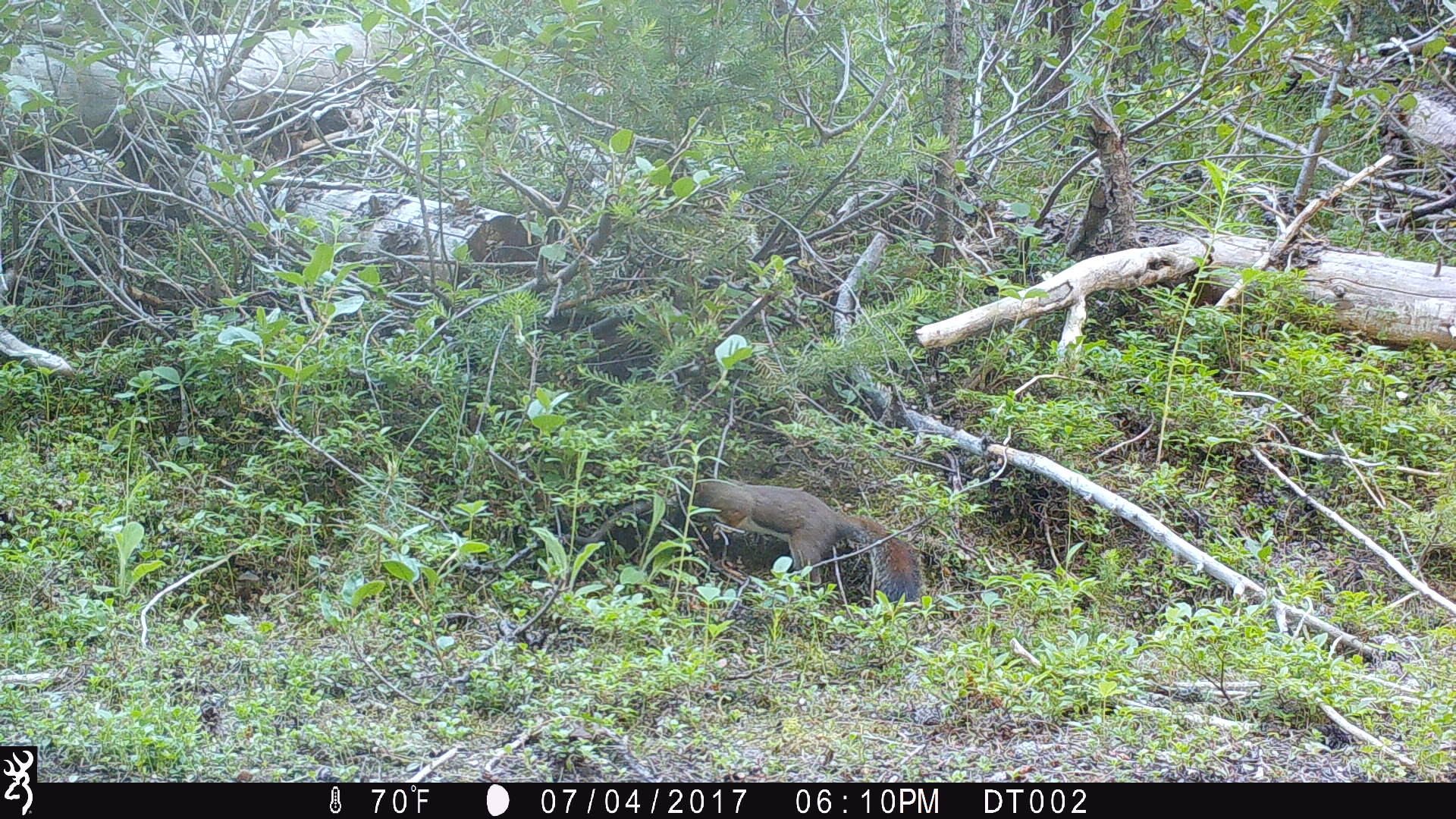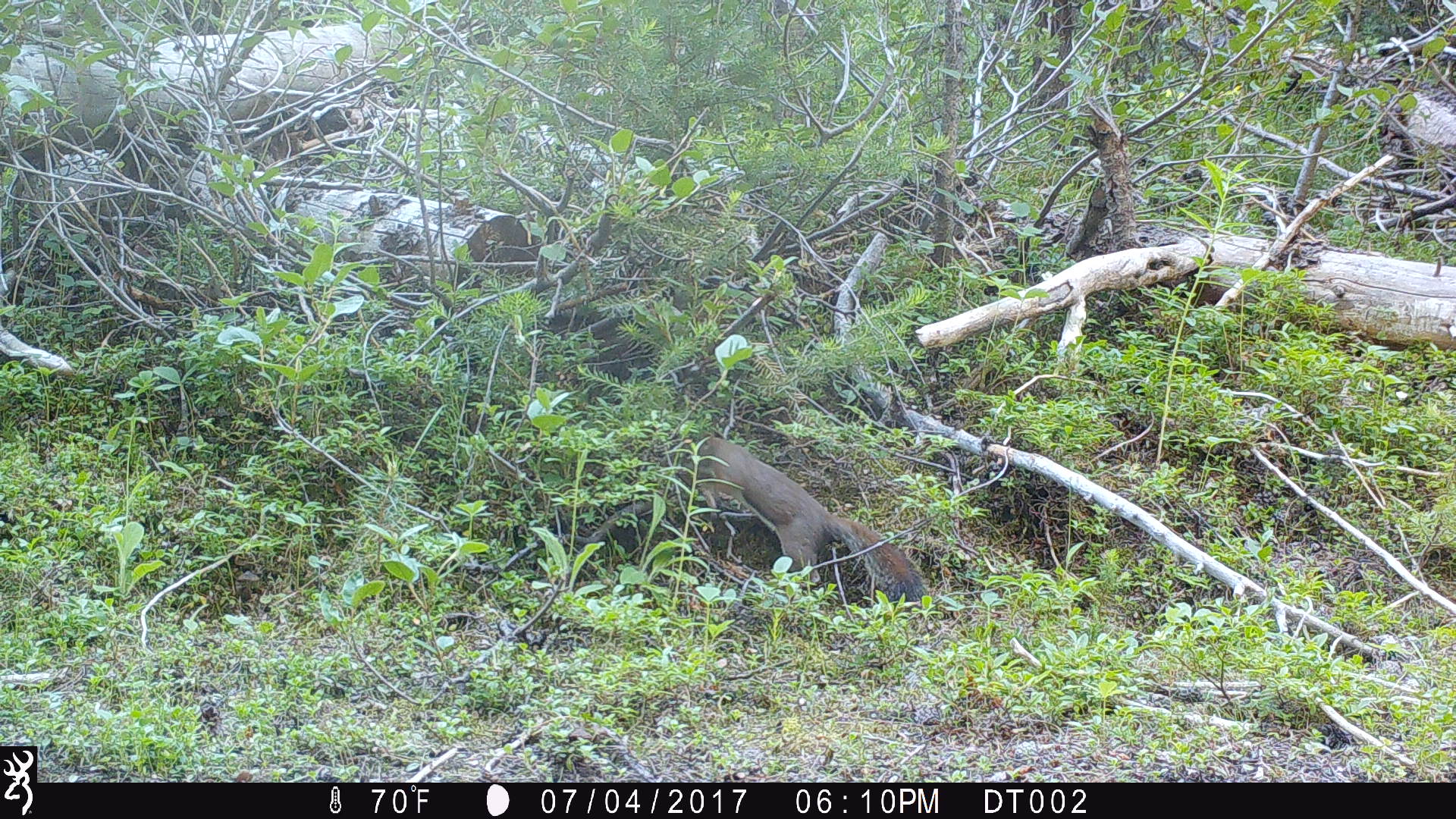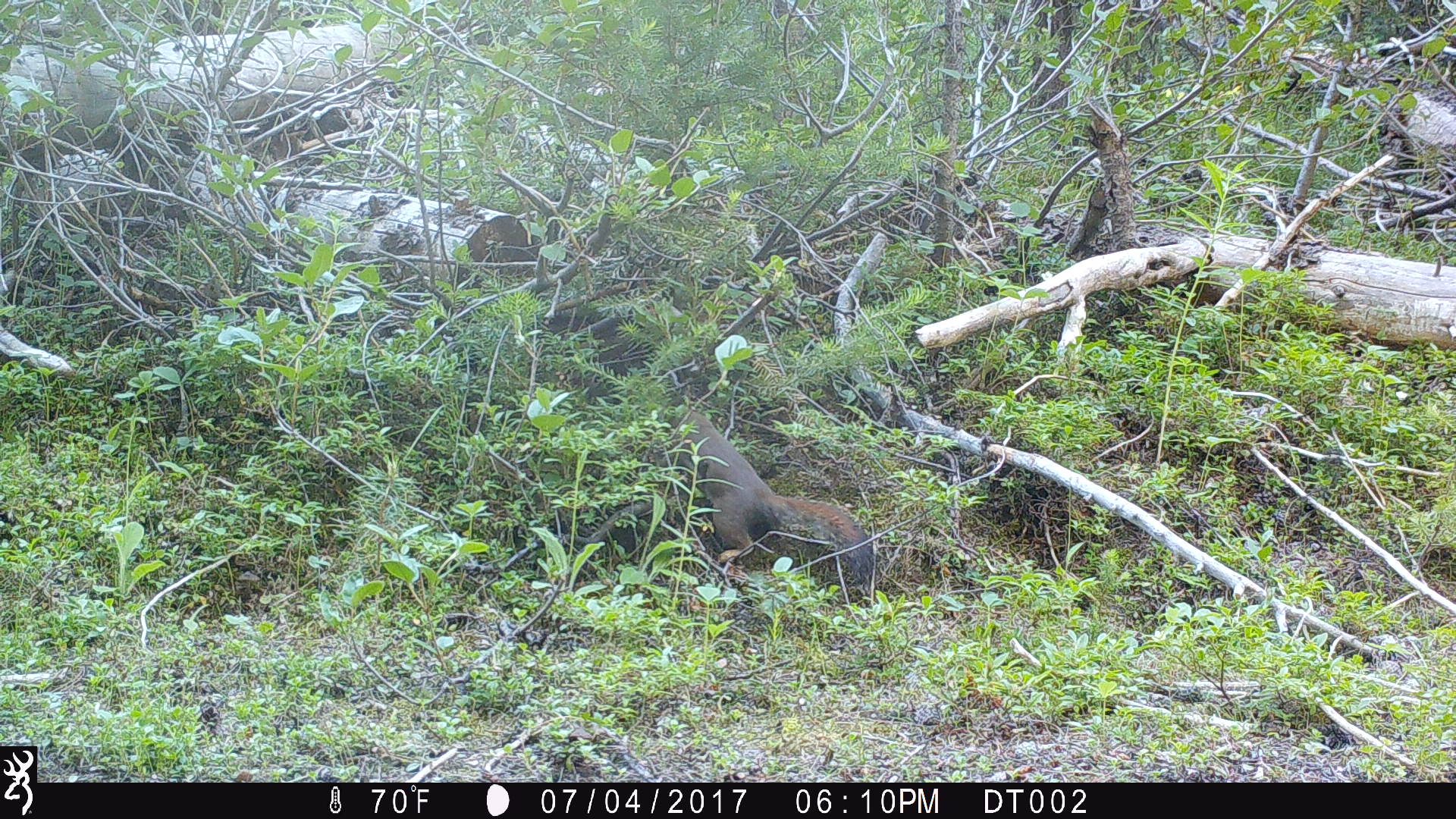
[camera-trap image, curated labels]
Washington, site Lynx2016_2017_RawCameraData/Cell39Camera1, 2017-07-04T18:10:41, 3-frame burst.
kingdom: Animalia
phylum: Chordata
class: Mammalia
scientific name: Mammalia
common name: small mammal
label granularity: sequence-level